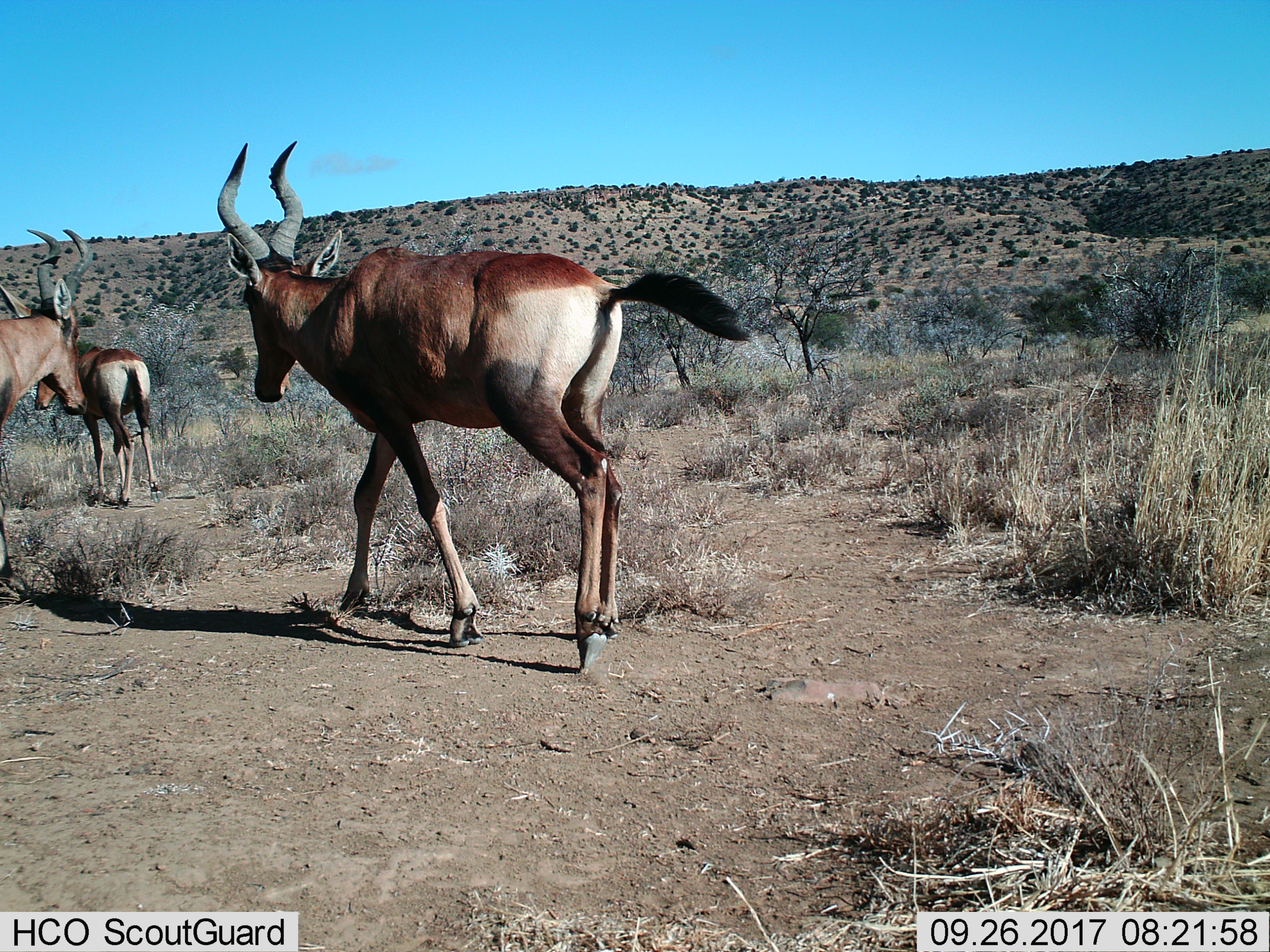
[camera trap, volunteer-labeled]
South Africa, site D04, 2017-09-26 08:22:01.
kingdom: Animalia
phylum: Chordata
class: Mammalia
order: Artiodactyla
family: Bovidae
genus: Alcelaphus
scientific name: Alcelaphus buselaphus caama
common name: red hartebeest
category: hartebeestred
Hartebeestred (red hartebeest) (Alcelaphus buselaphus caama), count 3. Behavior (volunteer vote fractions): standing 17%, resting 0%, moving 100%, interacting 17%. Young present (vote fraction): 33%. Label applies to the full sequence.